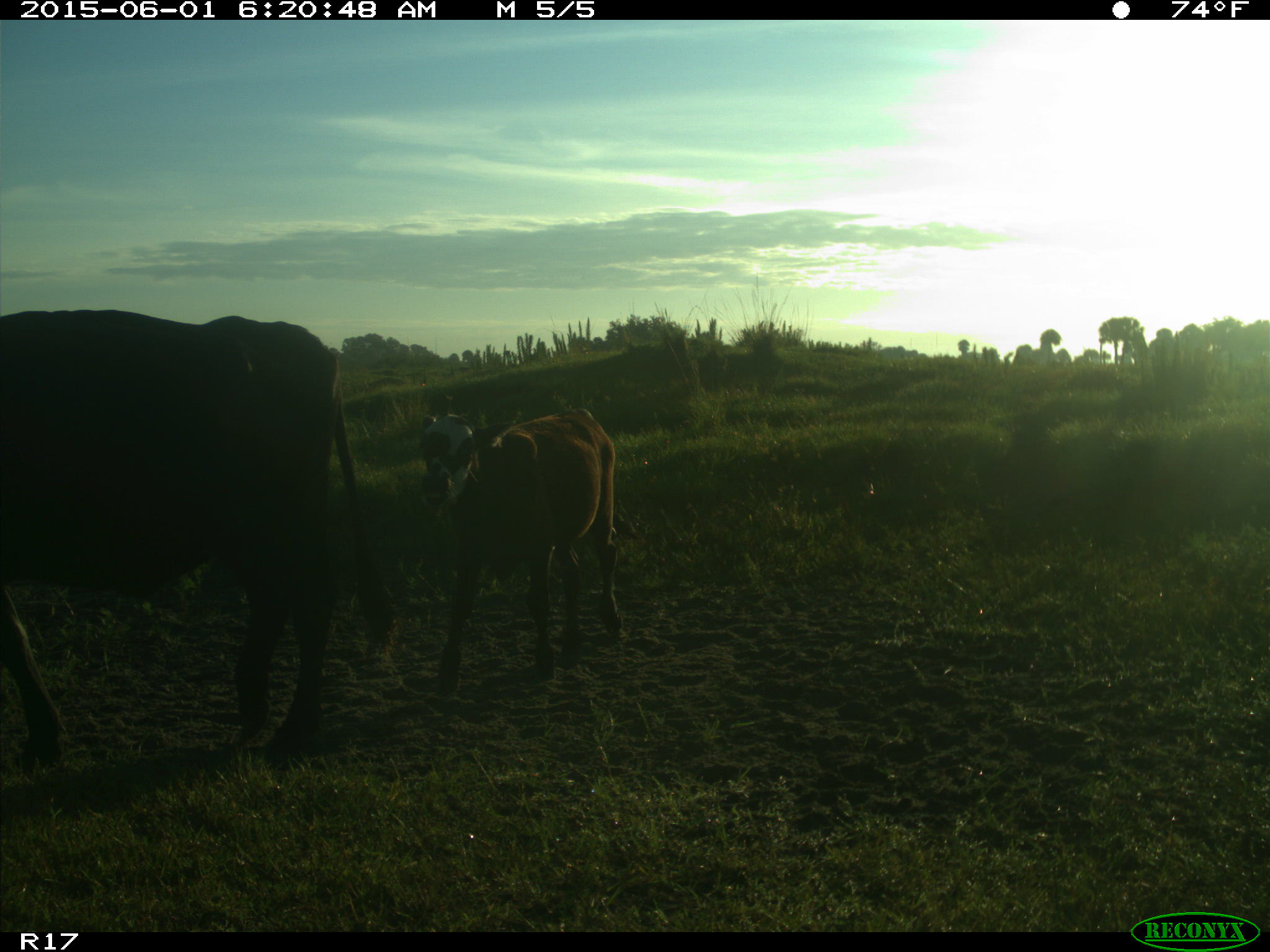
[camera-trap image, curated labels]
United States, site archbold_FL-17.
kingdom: Animalia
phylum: Chordata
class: Mammalia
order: Artiodactyla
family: Bovidae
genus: Bos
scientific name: Bos taurus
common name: domestic cow